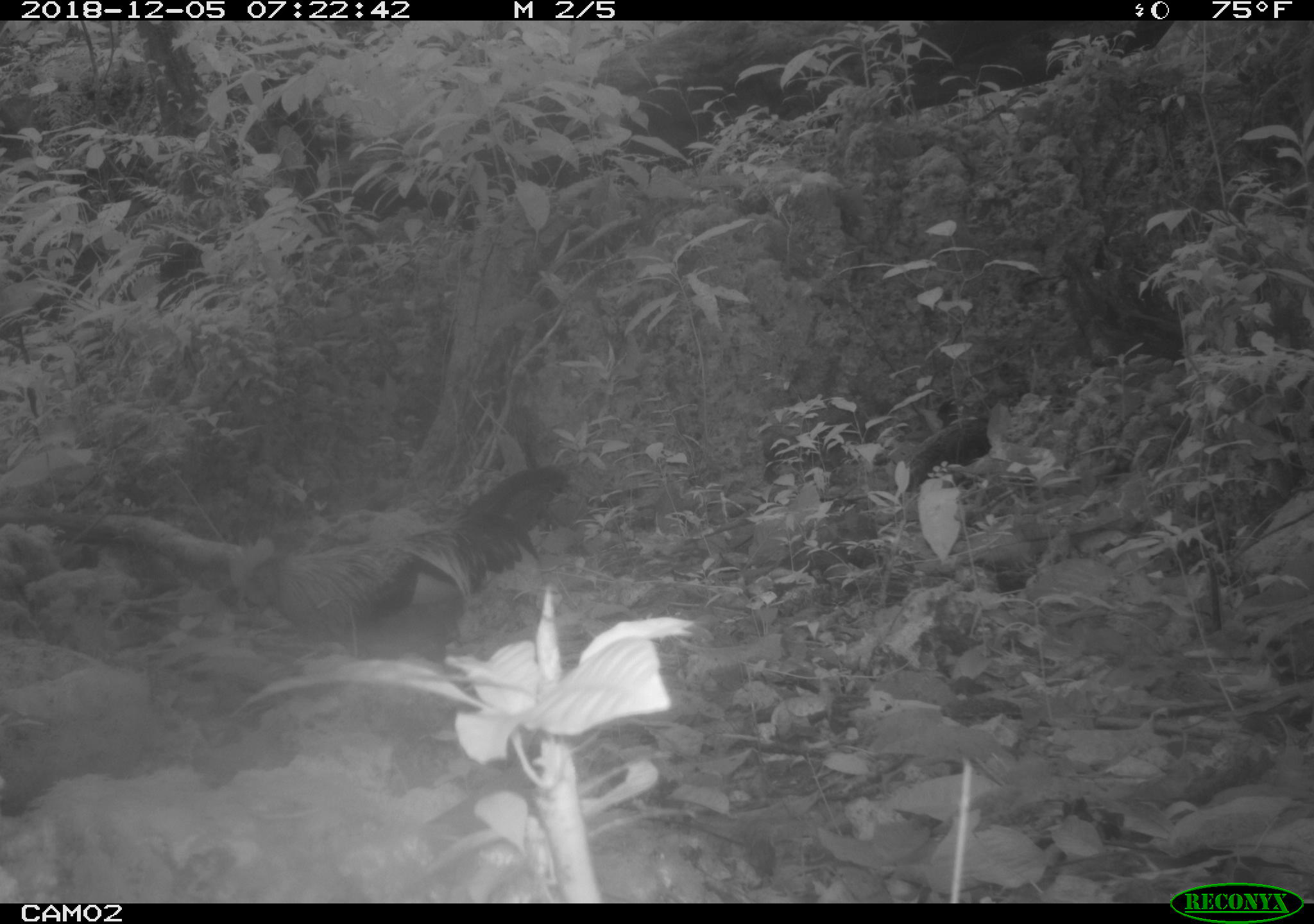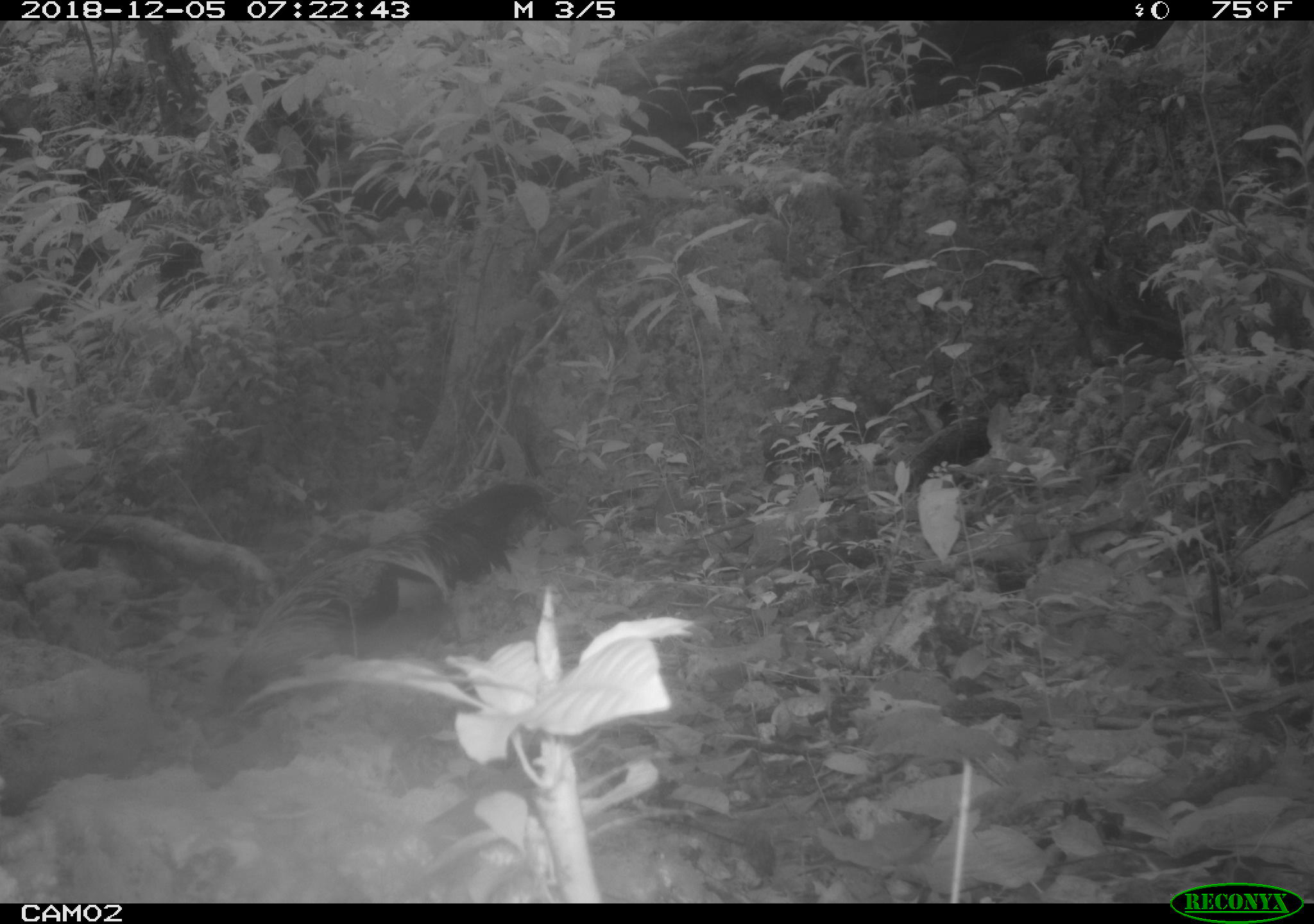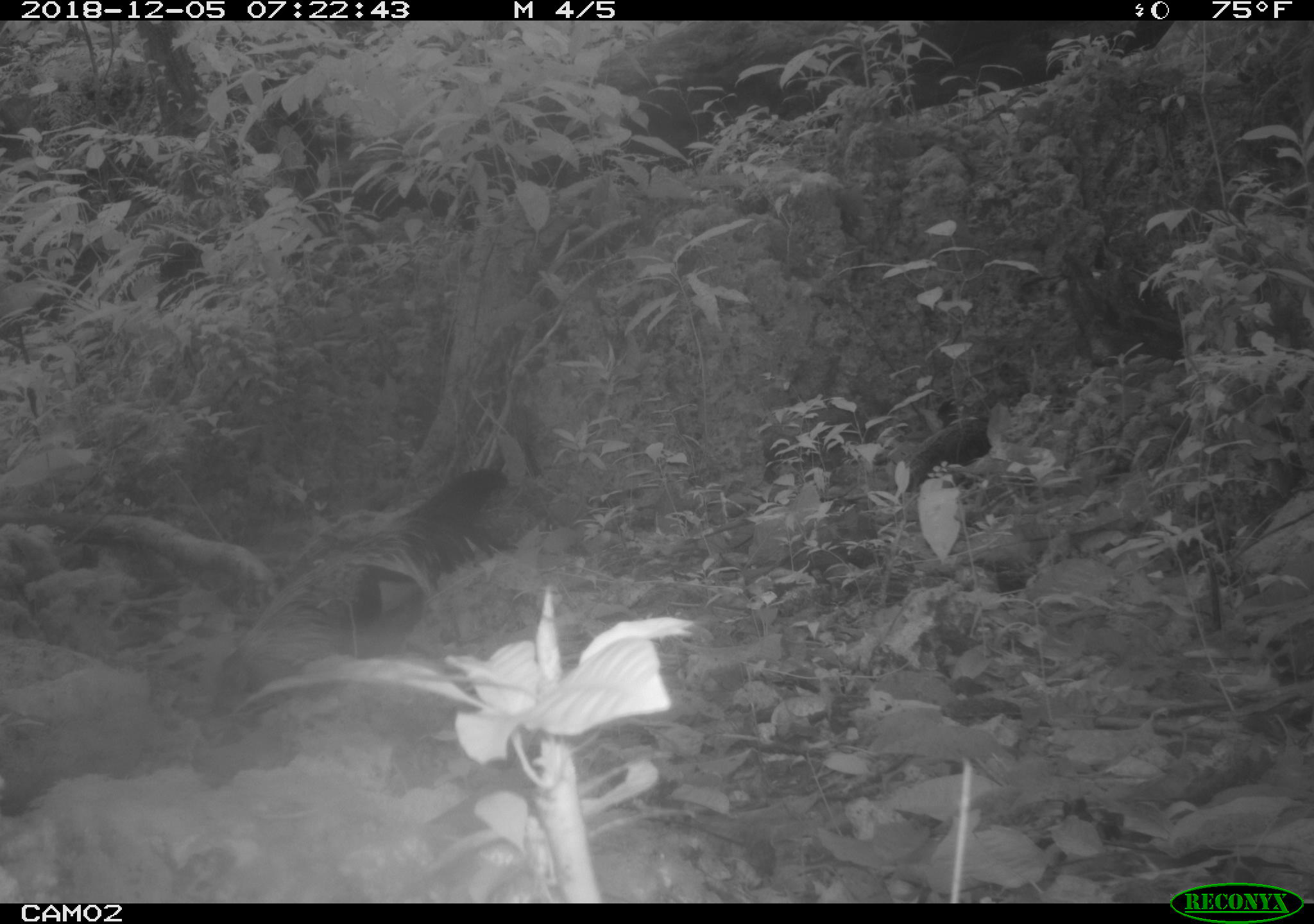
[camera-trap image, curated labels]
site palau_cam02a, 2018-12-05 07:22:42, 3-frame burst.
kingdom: Animalia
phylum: Chordata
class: Aves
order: Galliformes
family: Phasianidae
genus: Gallus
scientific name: Gallus gallus domesticus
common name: rooster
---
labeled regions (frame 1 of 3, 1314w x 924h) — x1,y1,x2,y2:
rooster: 221,462,572,651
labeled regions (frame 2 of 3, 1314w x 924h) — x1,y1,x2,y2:
rooster: 215,479,553,706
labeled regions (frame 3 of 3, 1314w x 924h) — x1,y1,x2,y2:
rooster: 212,465,507,721